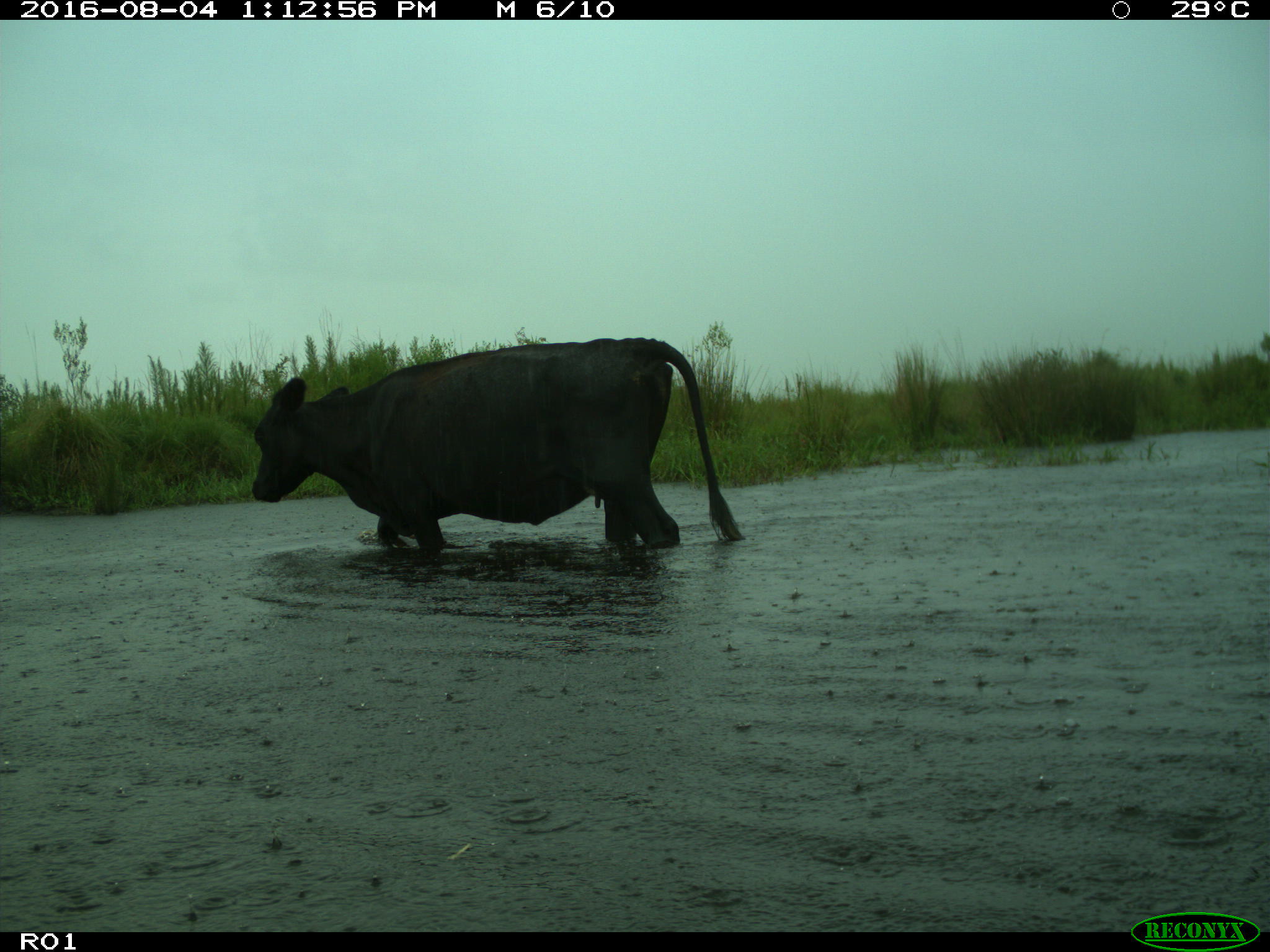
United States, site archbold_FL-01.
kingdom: Animalia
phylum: Chordata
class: Mammalia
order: Artiodactyla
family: Bovidae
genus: Bos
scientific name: Bos taurus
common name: domestic cow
Bos taurus (domestic cow).